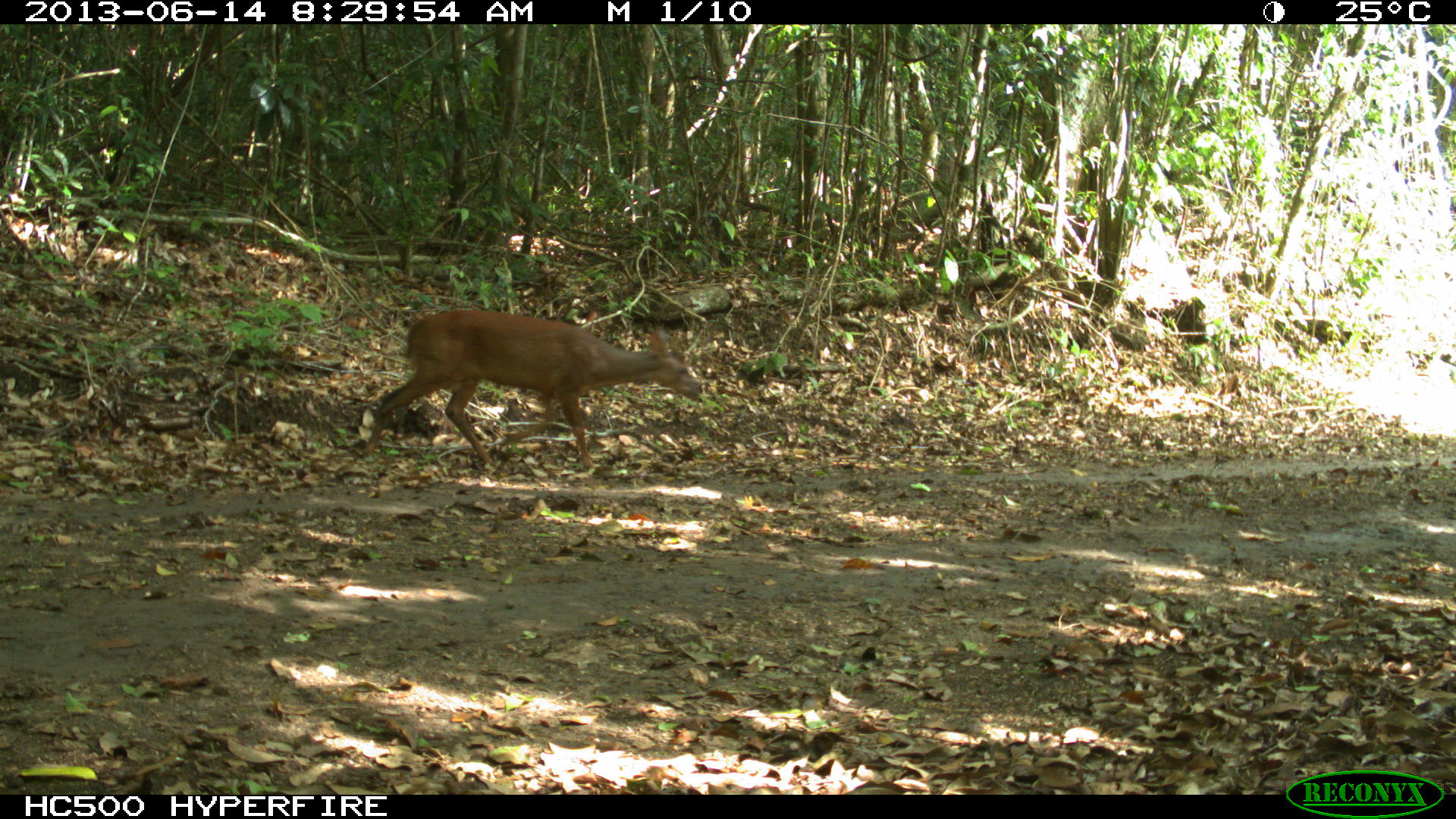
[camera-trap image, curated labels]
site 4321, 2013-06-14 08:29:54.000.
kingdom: Animalia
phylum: Chordata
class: Mammalia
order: Artiodactyla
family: Cervidae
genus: Mazama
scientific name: Mazama temama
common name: central american red brocket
Mazama temama (central american red brocket), count 1, sex male.